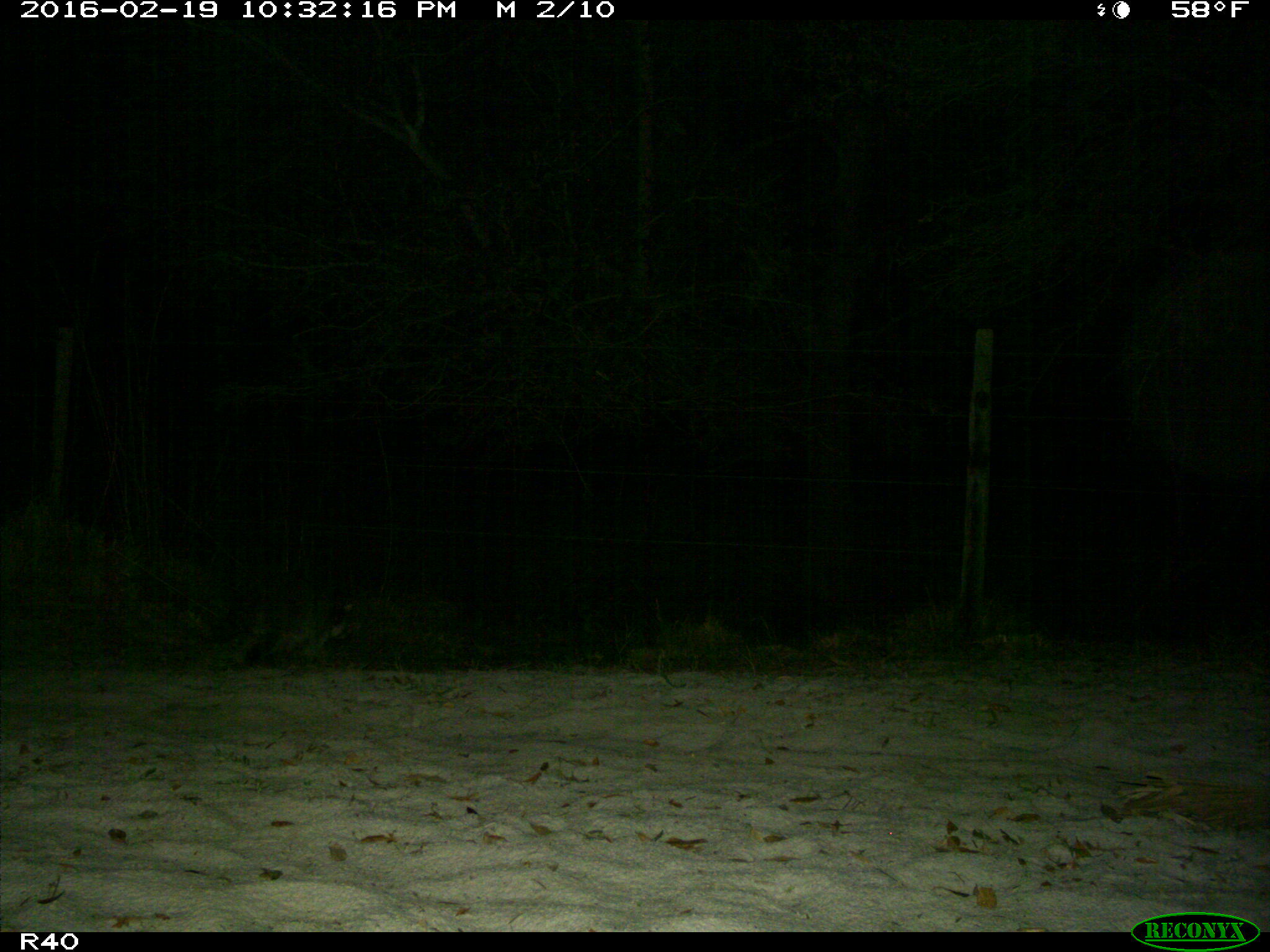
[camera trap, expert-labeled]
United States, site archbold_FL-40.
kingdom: Animalia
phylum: Chordata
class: Mammalia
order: Carnivora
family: Procyonidae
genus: Procyon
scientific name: Procyon lotor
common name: common raccoon